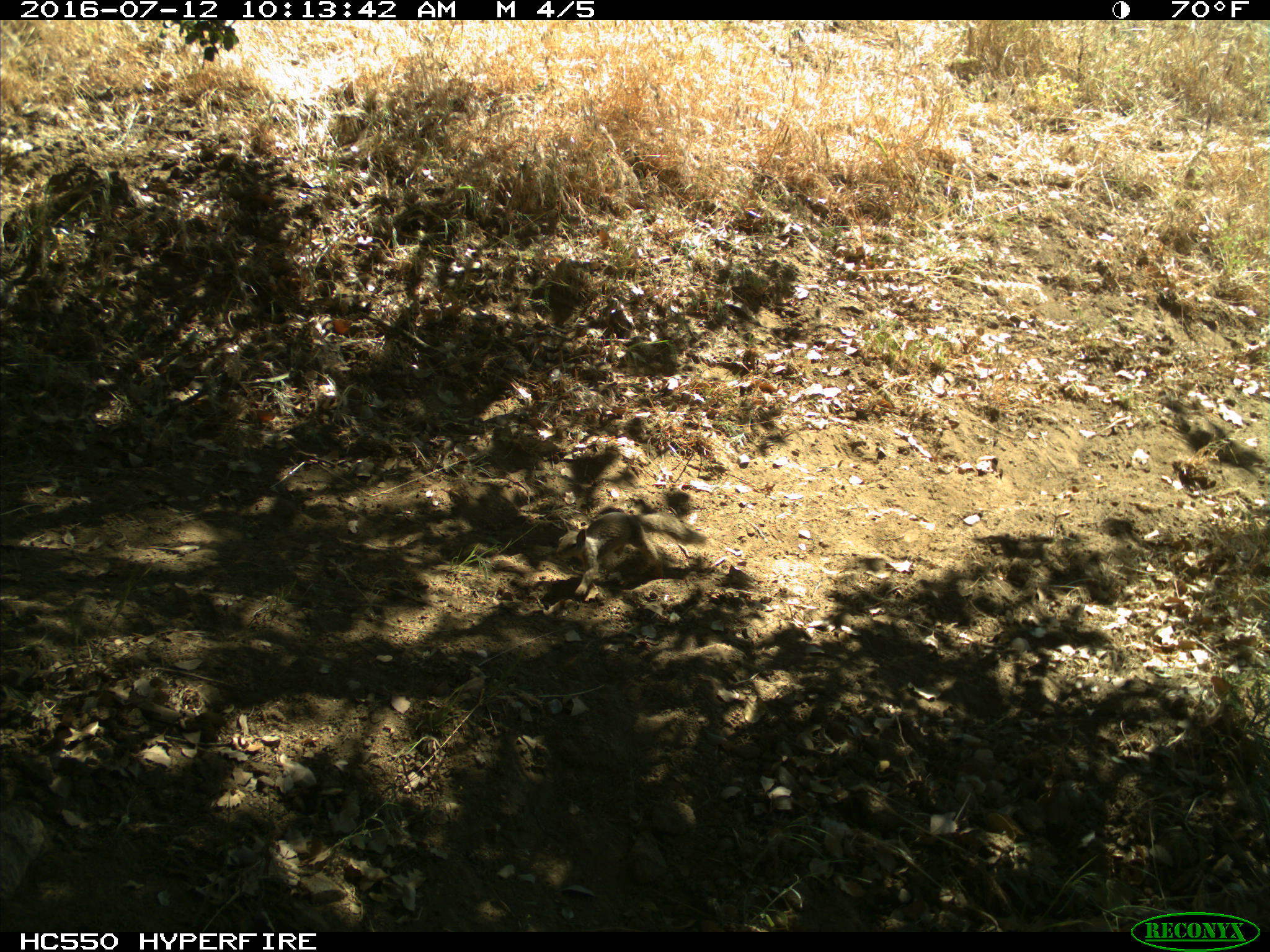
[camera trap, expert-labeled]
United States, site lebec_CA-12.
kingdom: Animalia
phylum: Chordata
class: Mammalia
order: Rodentia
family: Sciuridae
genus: Otospermophilus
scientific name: Otospermophilus beecheyi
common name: california ground squirrel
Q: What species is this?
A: Otospermophilus beecheyi (california ground squirrel).